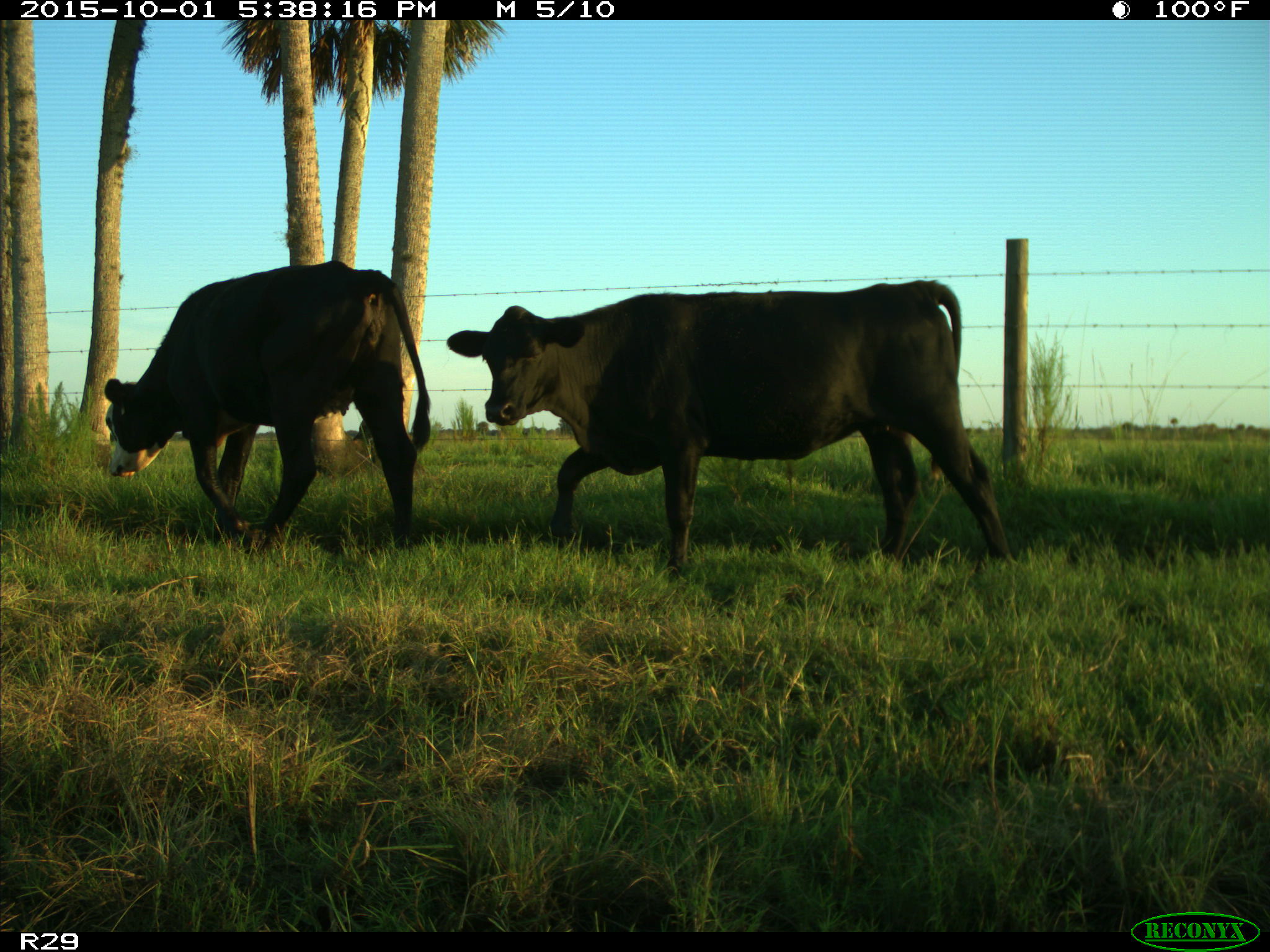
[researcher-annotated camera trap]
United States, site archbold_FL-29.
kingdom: Animalia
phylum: Chordata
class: Mammalia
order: Artiodactyla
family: Bovidae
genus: Bos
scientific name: Bos taurus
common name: domestic cow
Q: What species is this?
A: Bos taurus (domestic cow).